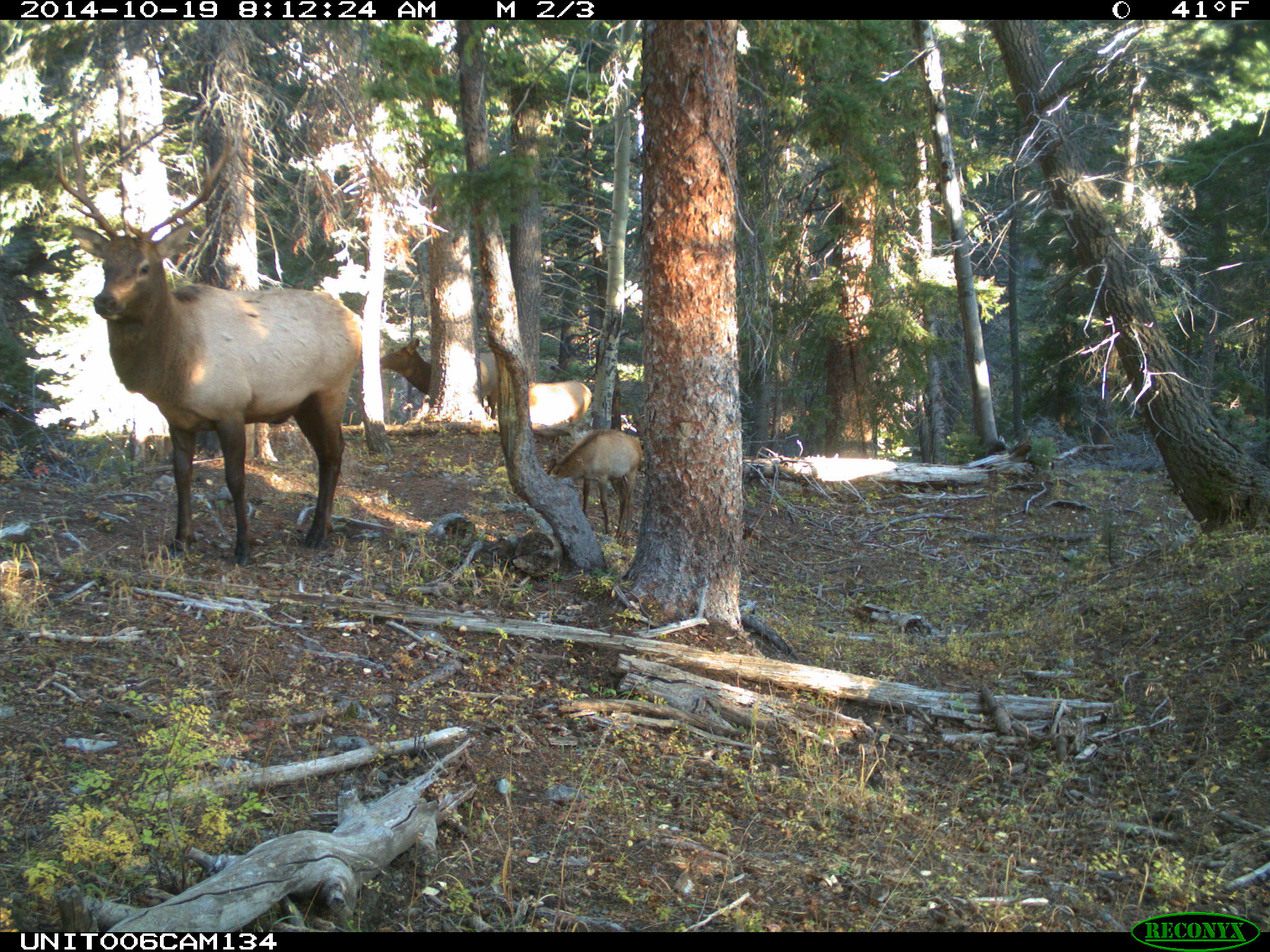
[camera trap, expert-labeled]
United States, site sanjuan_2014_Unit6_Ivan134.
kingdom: Animalia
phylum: Chordata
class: Mammalia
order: Artiodactyla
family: Cervidae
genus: Cervus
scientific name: Cervus elaphus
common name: red deer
Cervus elaphus (red deer).